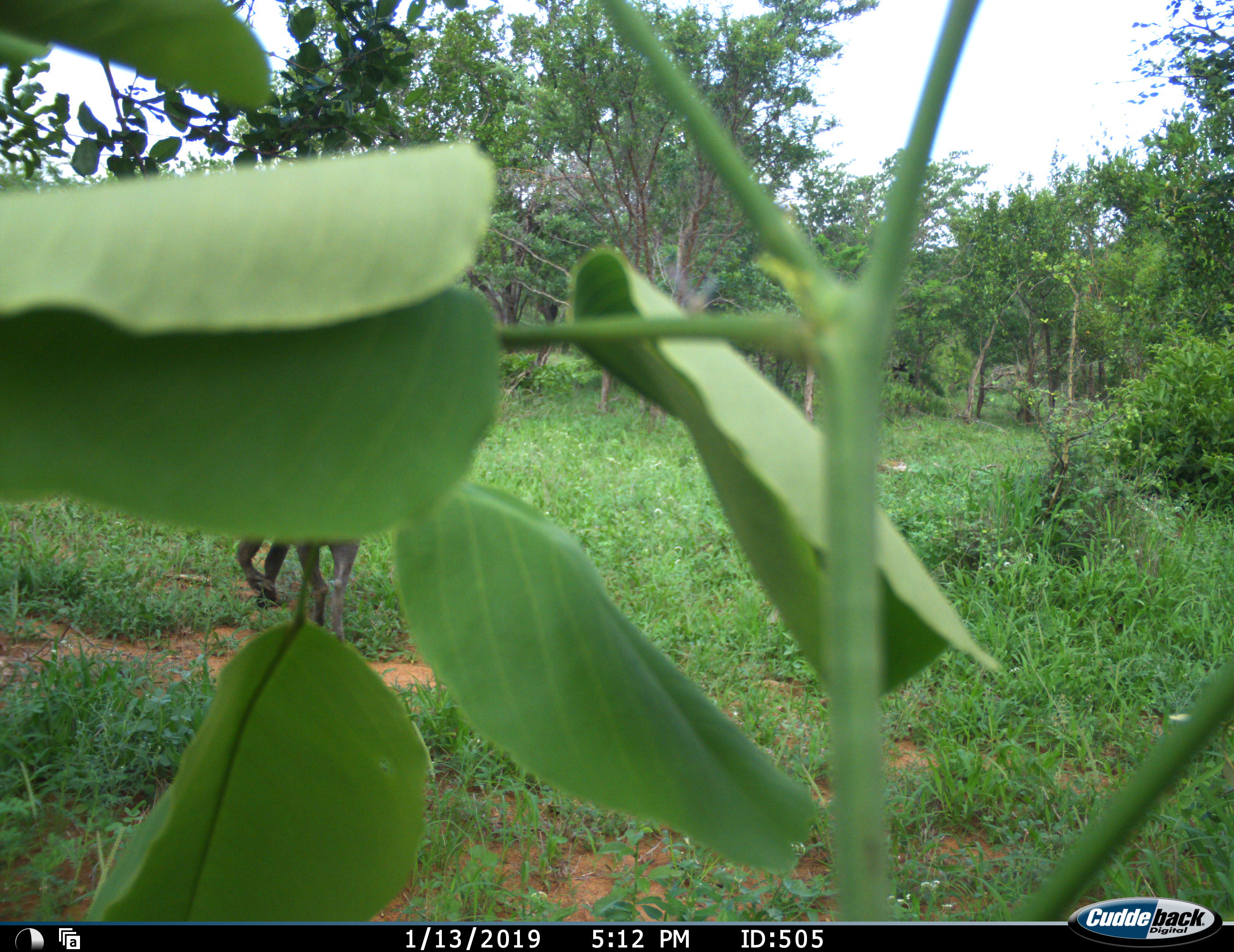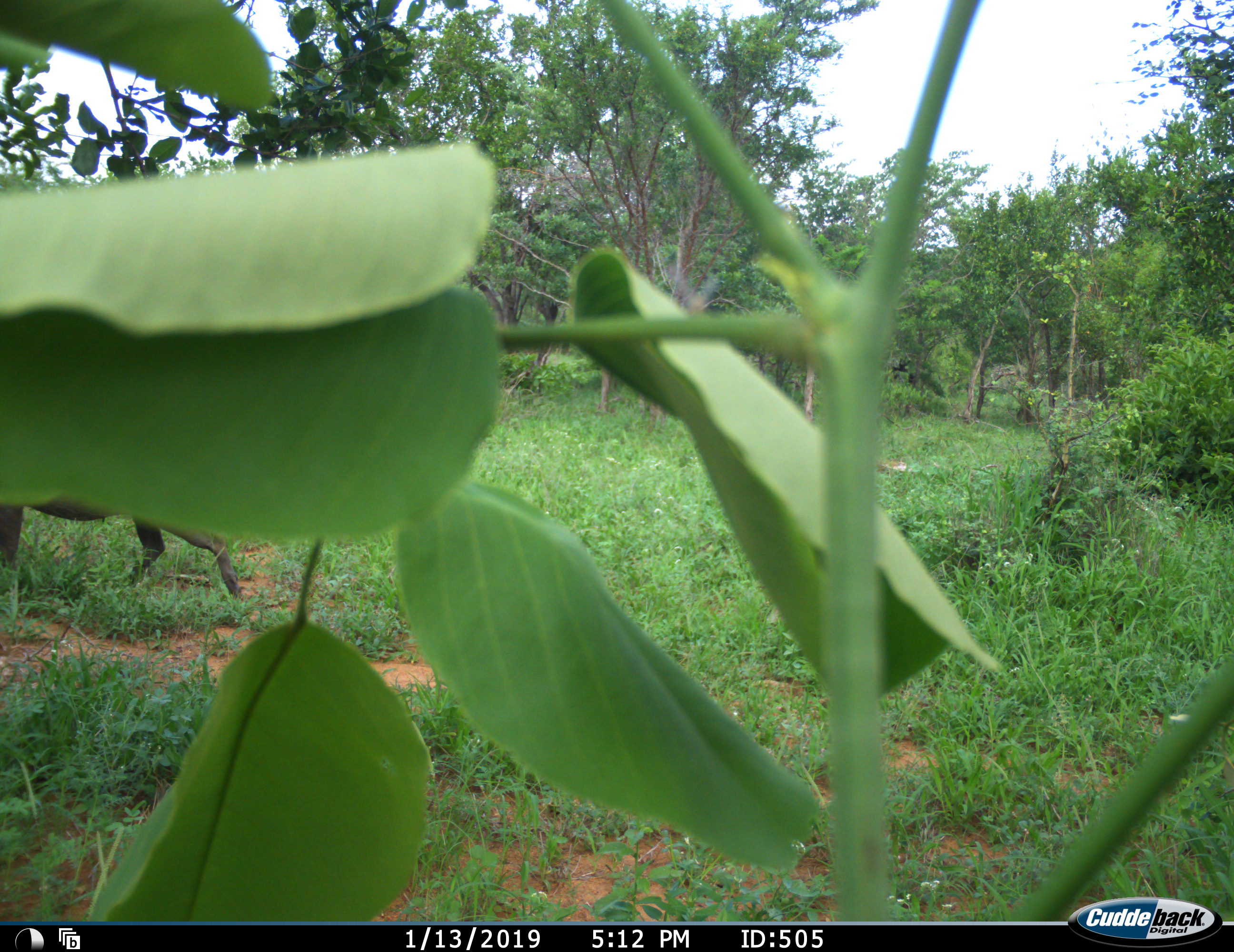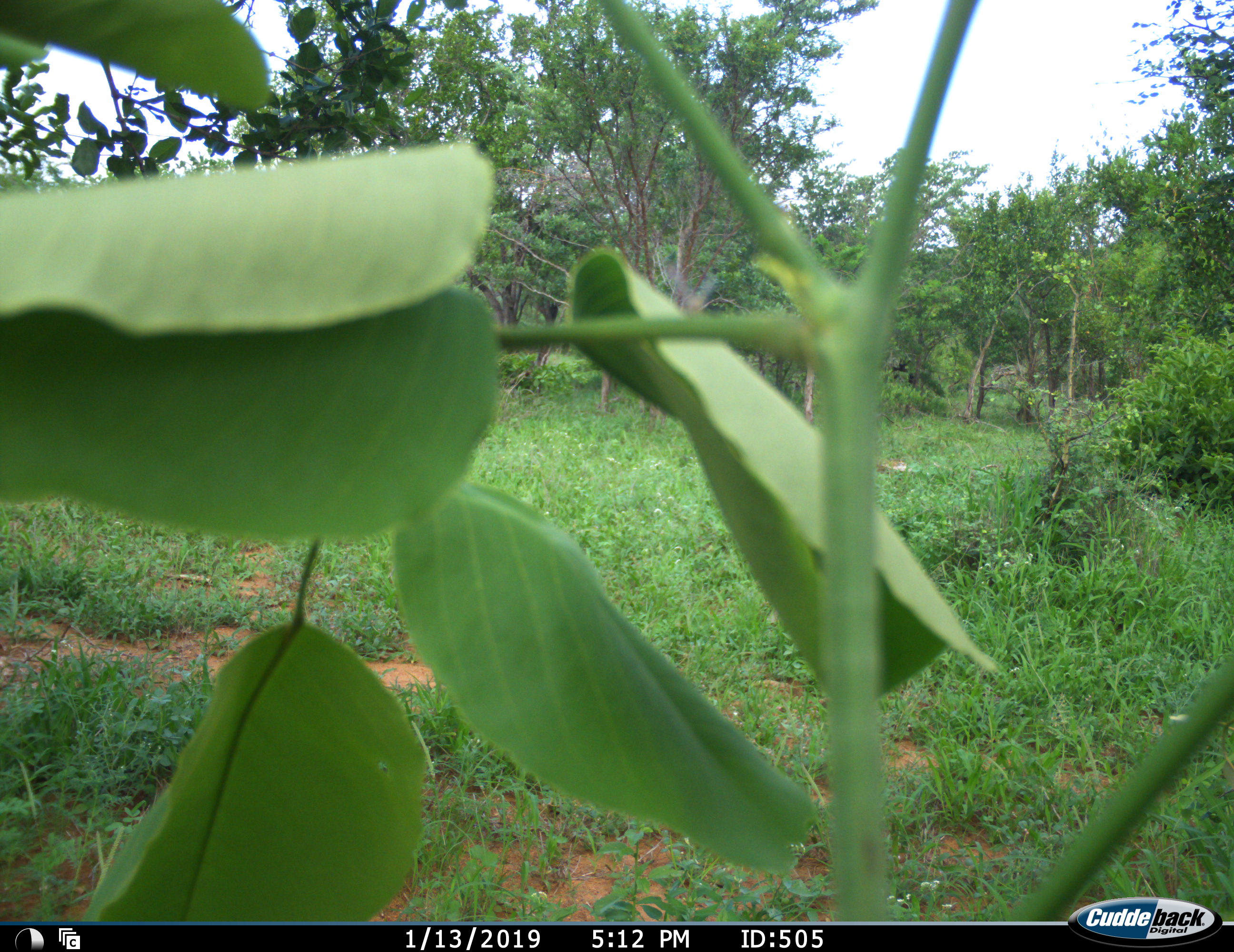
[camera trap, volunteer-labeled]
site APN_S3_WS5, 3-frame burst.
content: unidentified animal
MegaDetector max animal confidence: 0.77